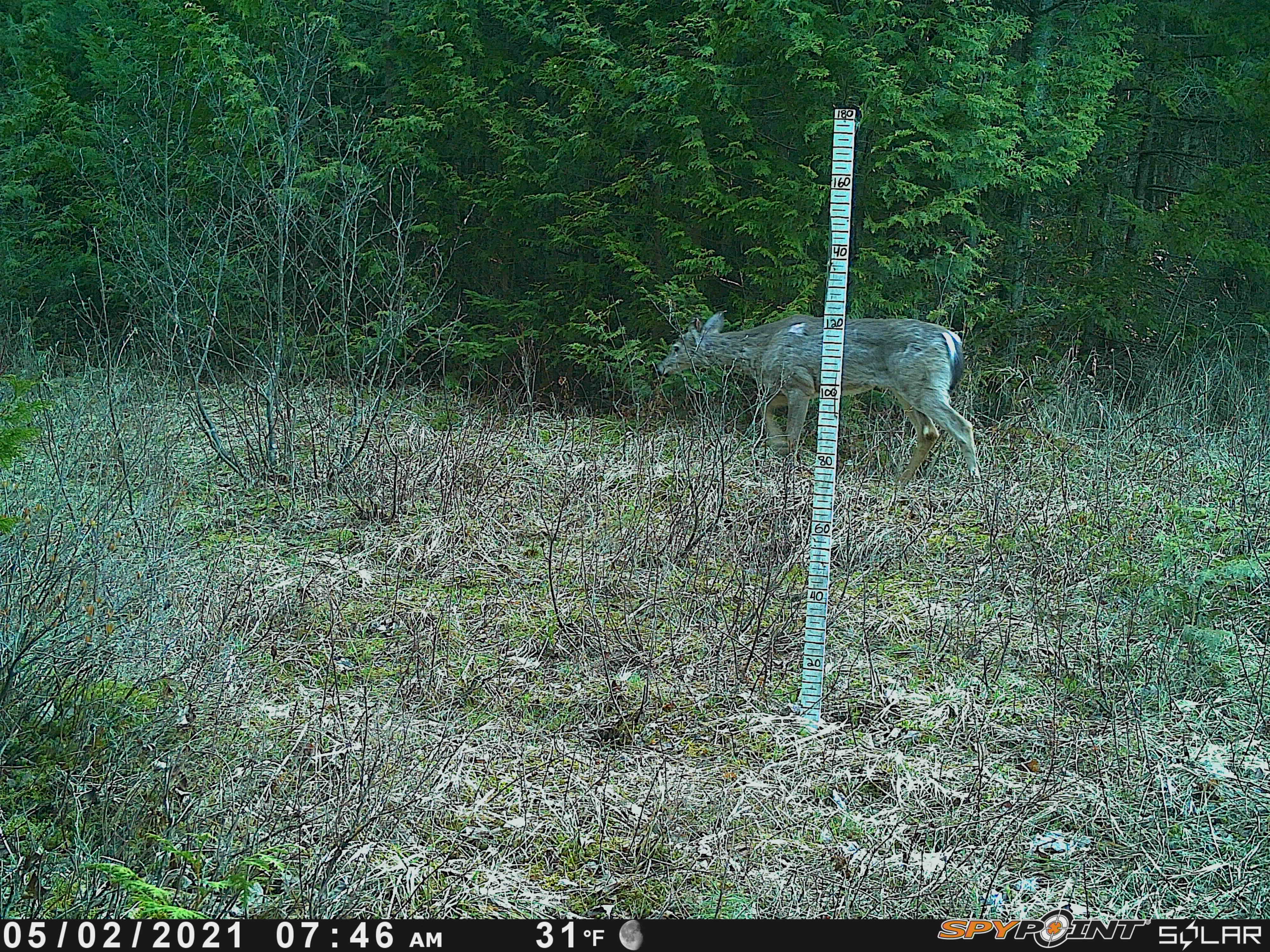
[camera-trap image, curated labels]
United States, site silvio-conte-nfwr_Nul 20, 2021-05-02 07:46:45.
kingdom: Animalia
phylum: Chordata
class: Mammalia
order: Artiodactyla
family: Cervidae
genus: Odocoileus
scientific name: Odocoileus virginianus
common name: white-tailed deer